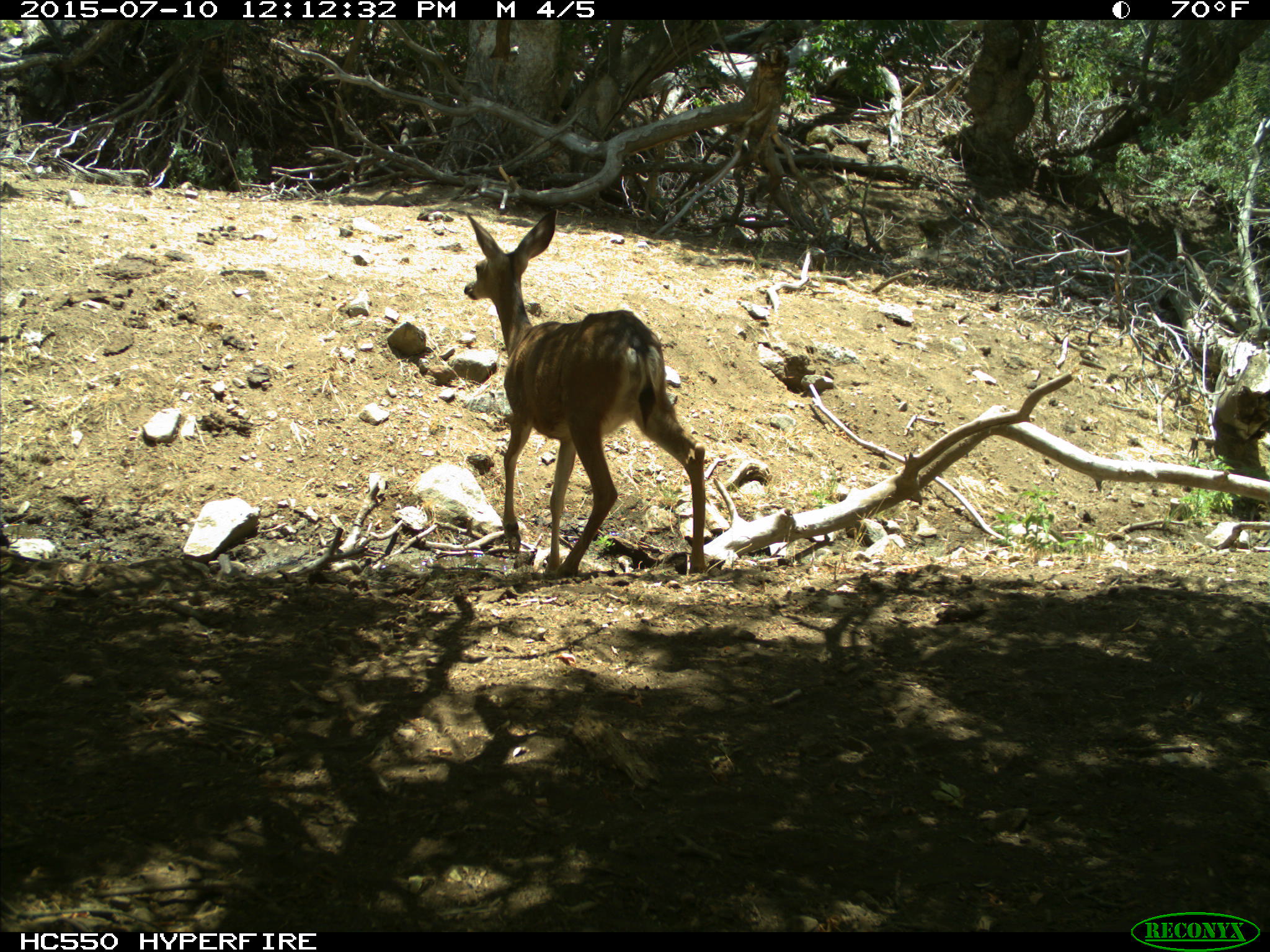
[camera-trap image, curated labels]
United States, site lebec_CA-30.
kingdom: Animalia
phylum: Chordata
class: Mammalia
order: Artiodactyla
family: Cervidae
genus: Odocoileus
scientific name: Odocoileus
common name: deer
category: unidentified deer